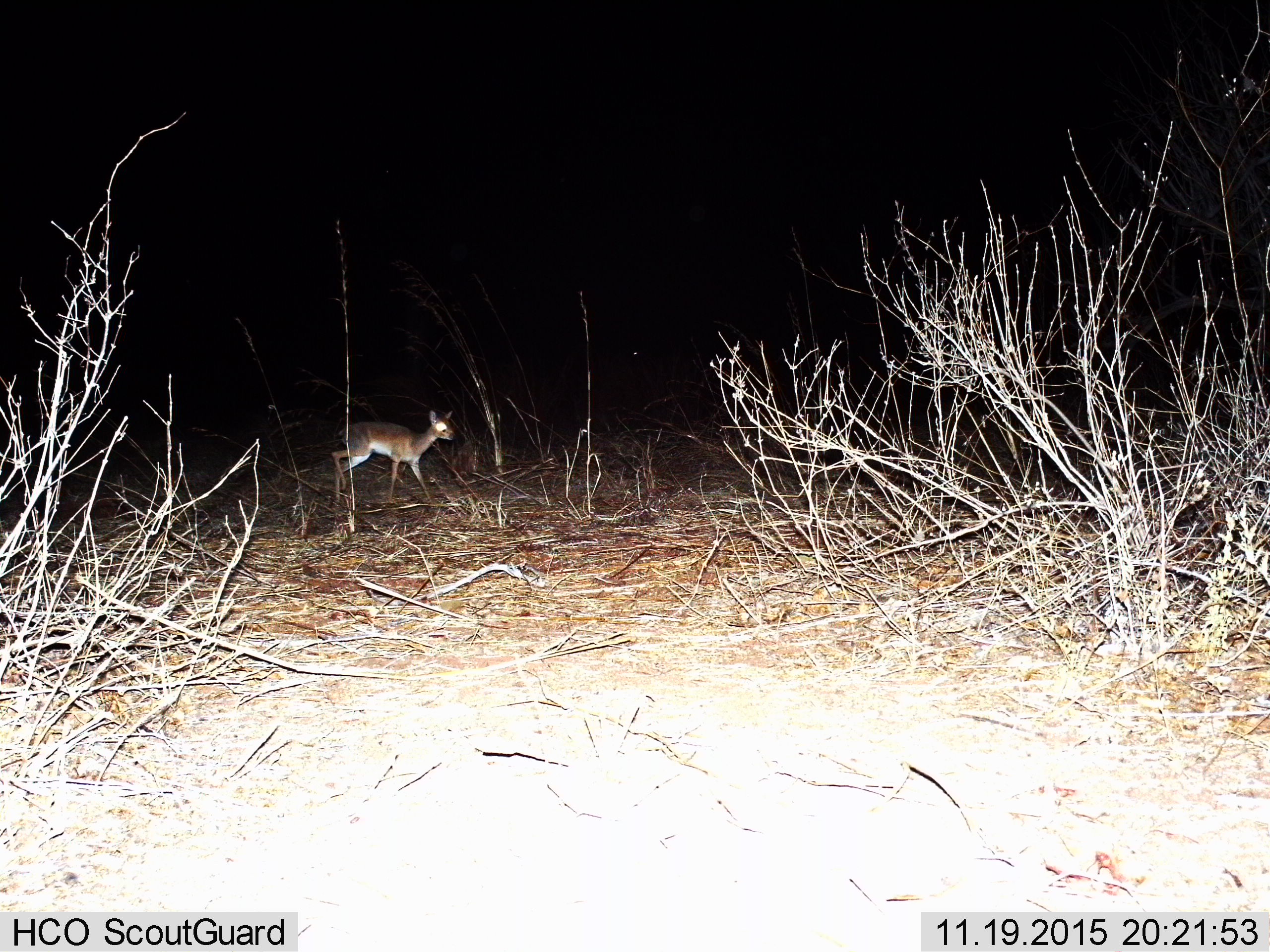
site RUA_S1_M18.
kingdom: Animalia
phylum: Chordata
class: Mammalia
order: Artiodactyla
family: Bovidae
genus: Madoqua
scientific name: Madoqua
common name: dik-dik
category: dikdik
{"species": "dikdik (dik-dik) (Madoqua)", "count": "1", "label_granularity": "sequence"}